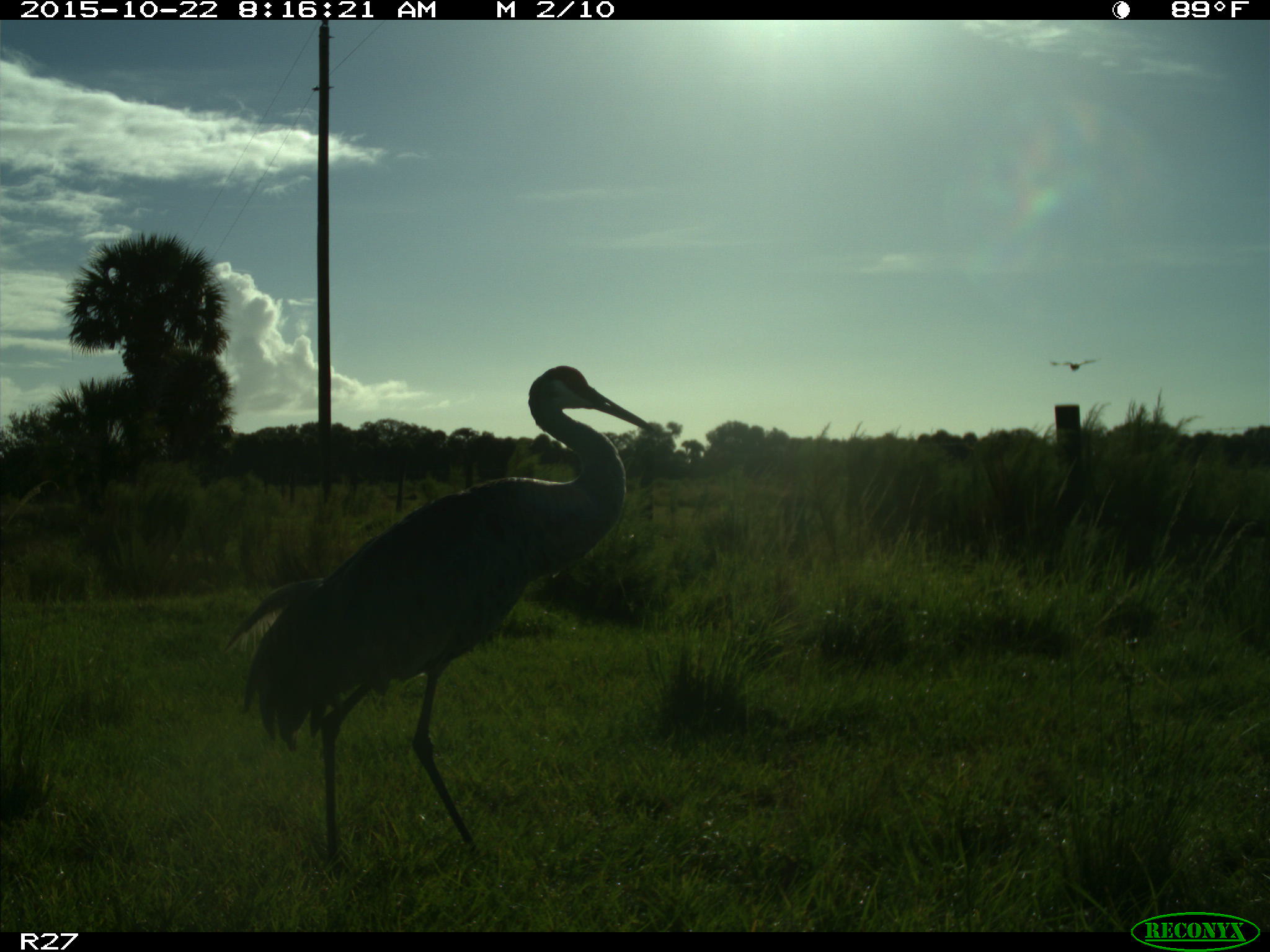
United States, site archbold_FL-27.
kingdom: Animalia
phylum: Chordata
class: Aves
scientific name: Aves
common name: birds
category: unidentified bird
Unidentified bird (birds) (Aves).